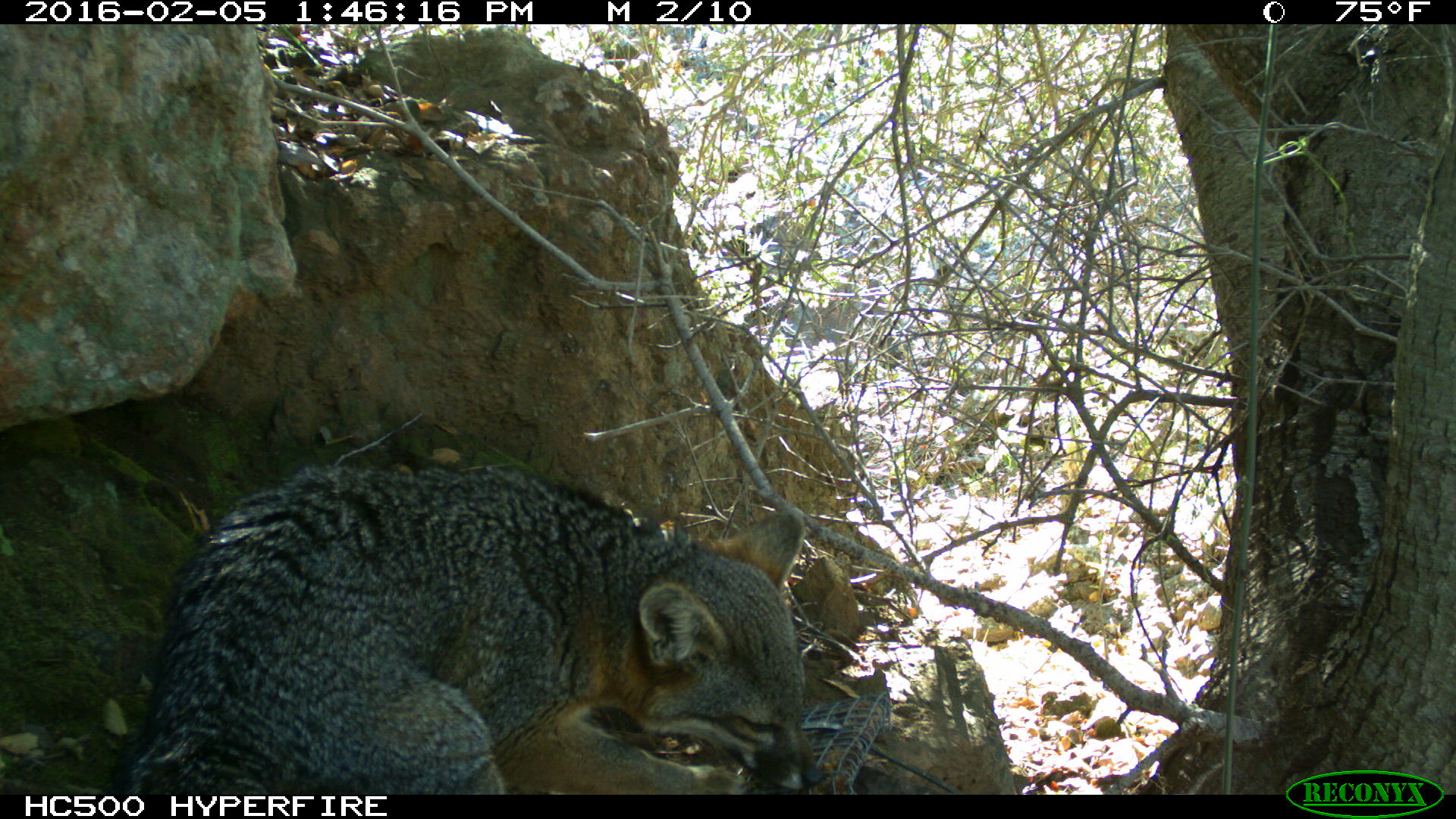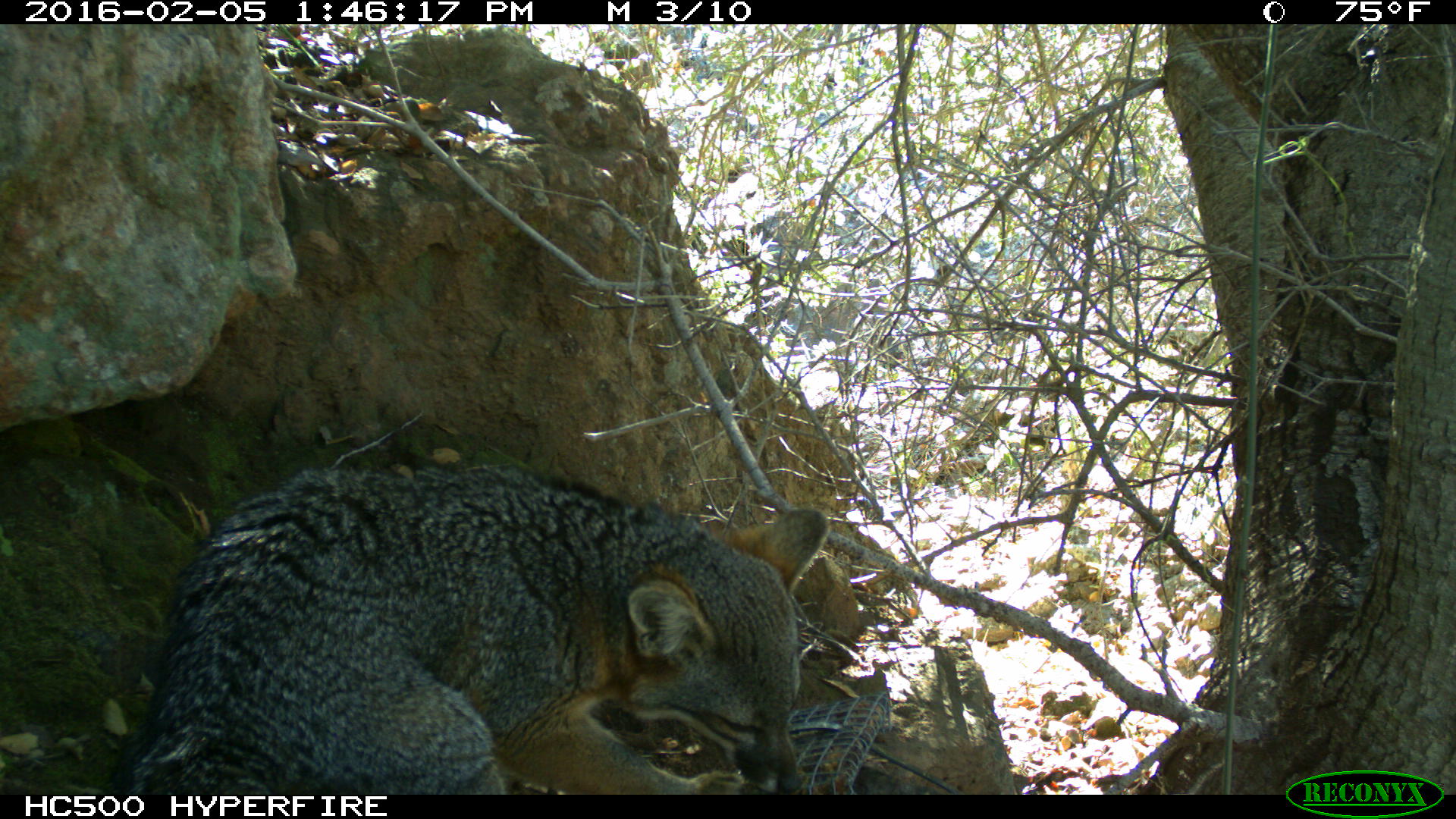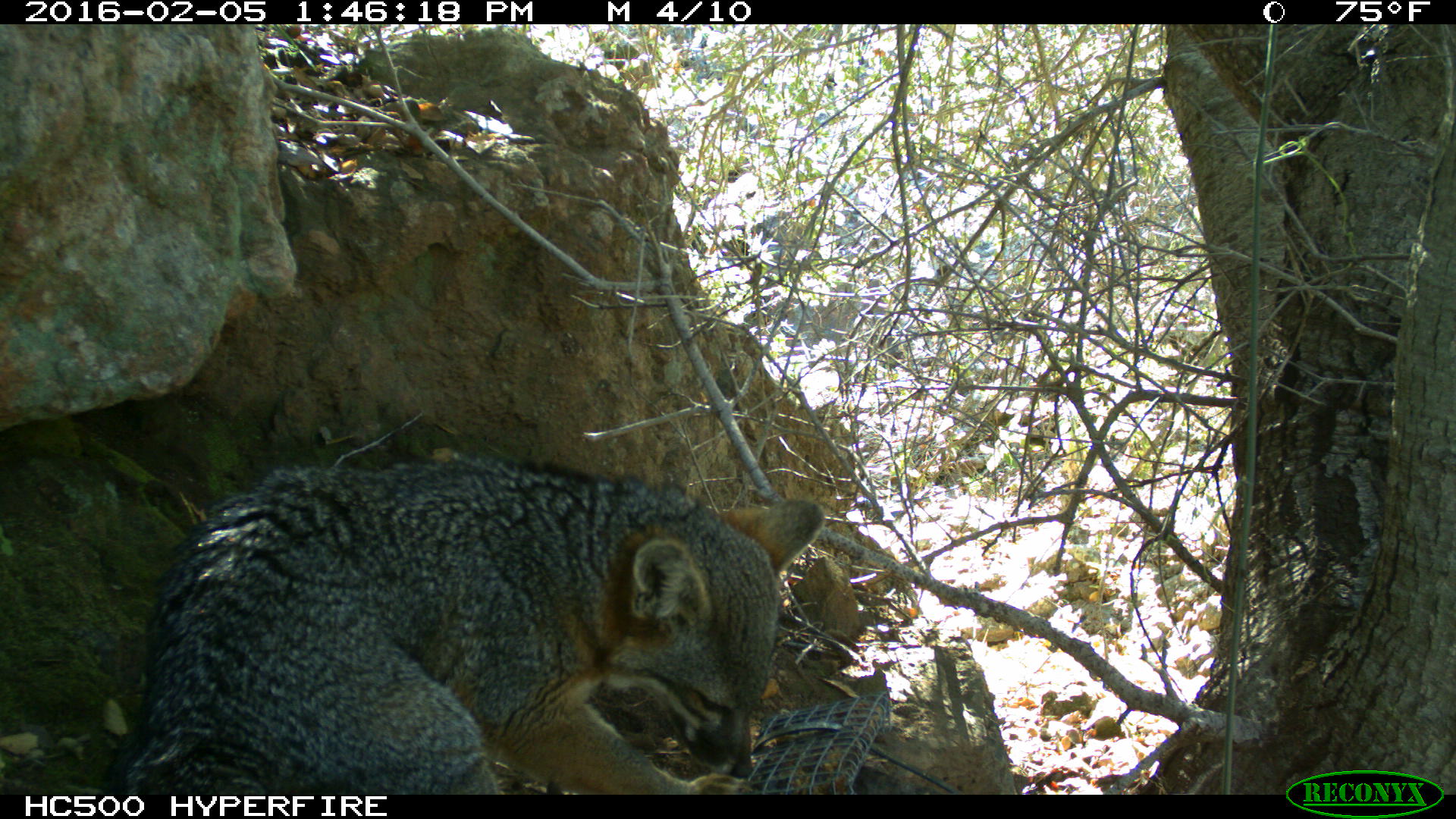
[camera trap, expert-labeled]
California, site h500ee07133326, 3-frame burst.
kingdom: Animalia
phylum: Chordata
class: Mammalia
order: Carnivora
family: Canidae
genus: Urocyon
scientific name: Urocyon littoralis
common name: island fox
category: fox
Fox (island fox) (Urocyon littoralis).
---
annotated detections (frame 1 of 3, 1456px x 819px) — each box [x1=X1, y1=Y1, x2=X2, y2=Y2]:
fox: [x1=102, y1=463, x2=823, y2=795]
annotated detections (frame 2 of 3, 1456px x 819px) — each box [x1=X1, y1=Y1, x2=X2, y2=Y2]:
fox: [x1=99, y1=465, x2=831, y2=794]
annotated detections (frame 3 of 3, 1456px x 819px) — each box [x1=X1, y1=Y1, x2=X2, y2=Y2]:
fox: [x1=124, y1=454, x2=824, y2=796]